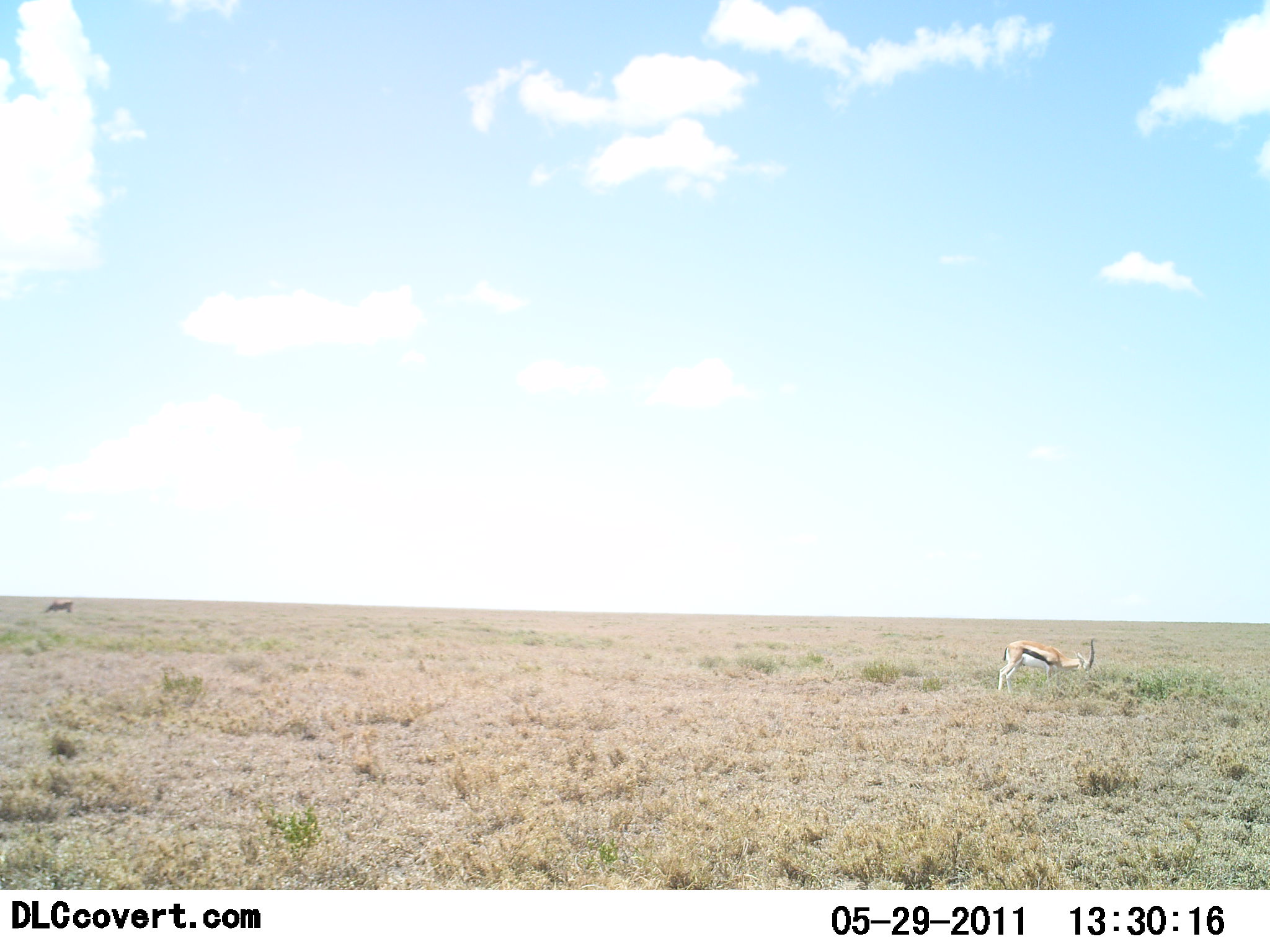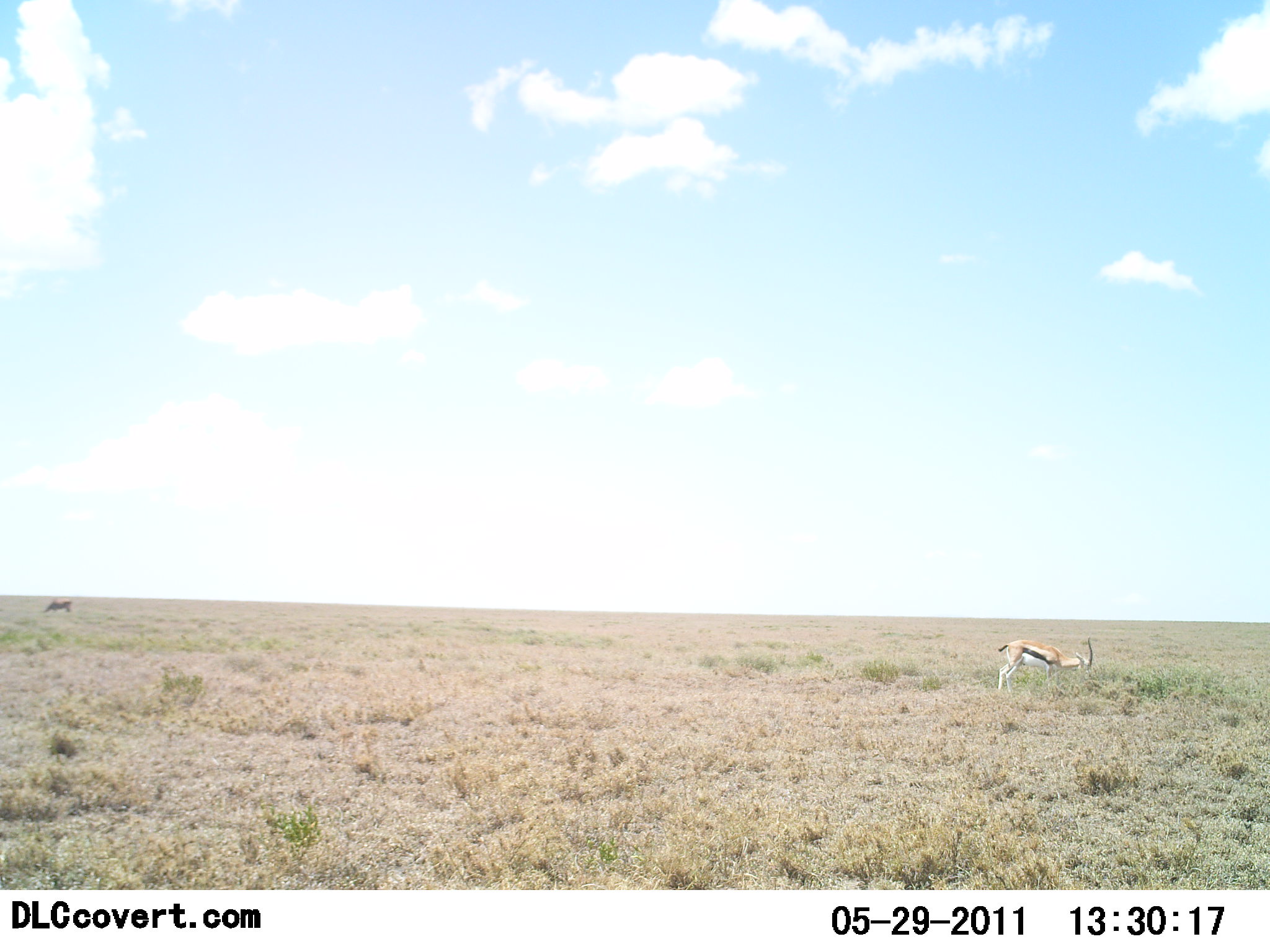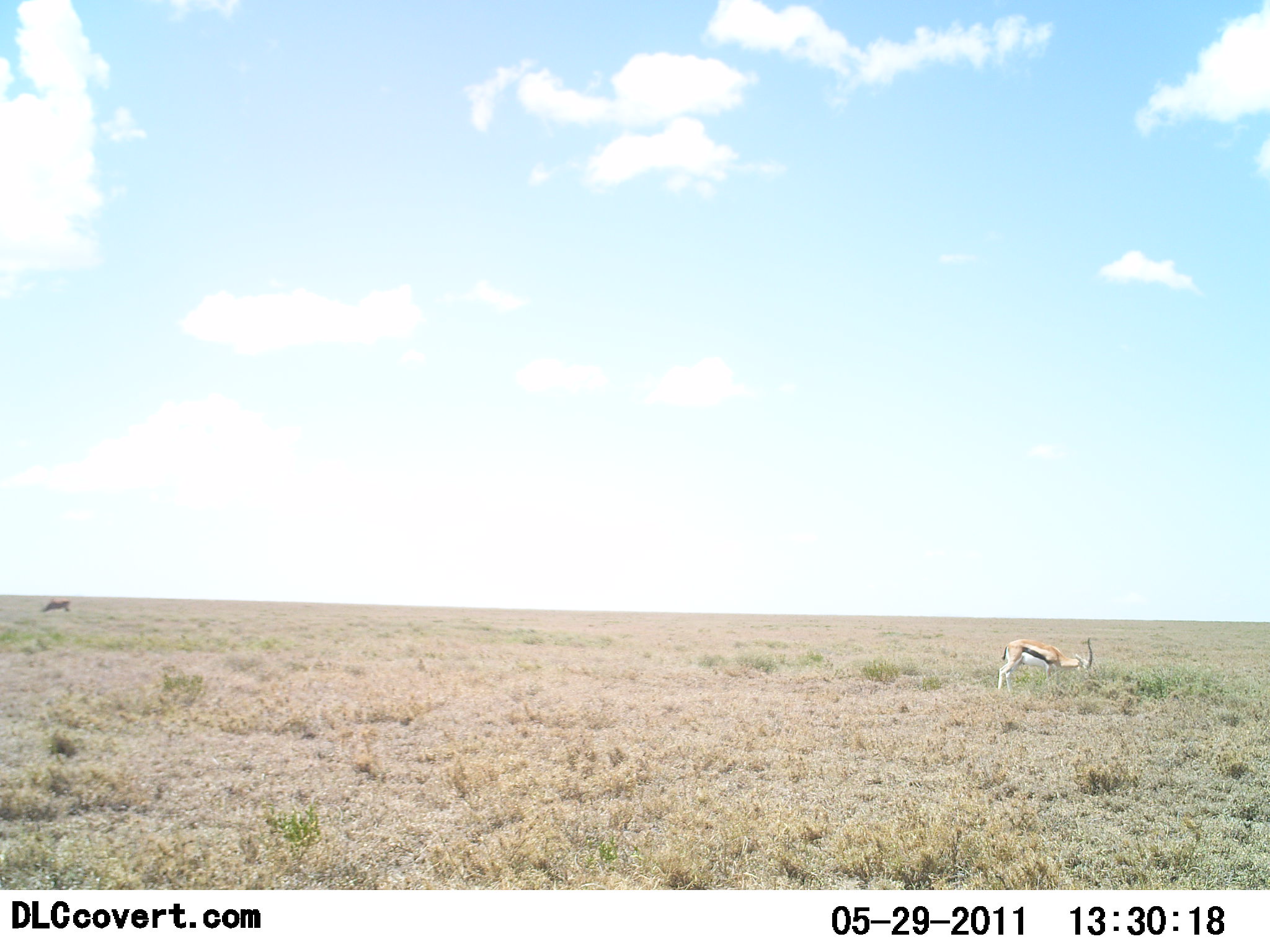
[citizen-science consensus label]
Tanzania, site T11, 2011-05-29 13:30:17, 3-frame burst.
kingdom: Animalia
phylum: Chordata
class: Mammalia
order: Artiodactyla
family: Bovidae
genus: Eudorcas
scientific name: Eudorcas thomsonii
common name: thomson's gazelle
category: gazellethomsons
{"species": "gazellethomsons (thomson's gazelle) (Eudorcas thomsonii)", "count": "2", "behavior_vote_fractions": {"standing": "36%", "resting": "0%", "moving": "0%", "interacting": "0%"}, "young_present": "0%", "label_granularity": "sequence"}